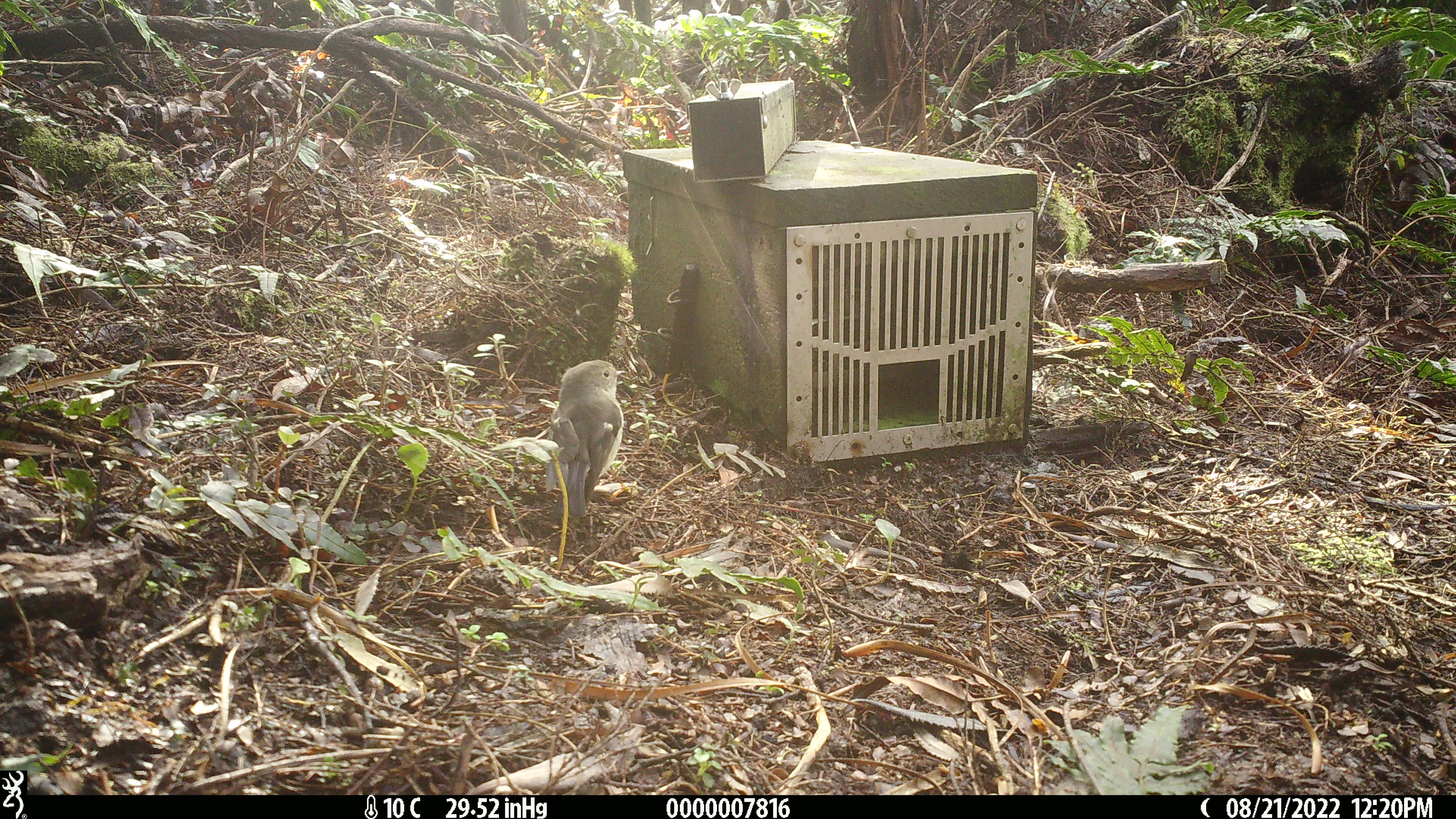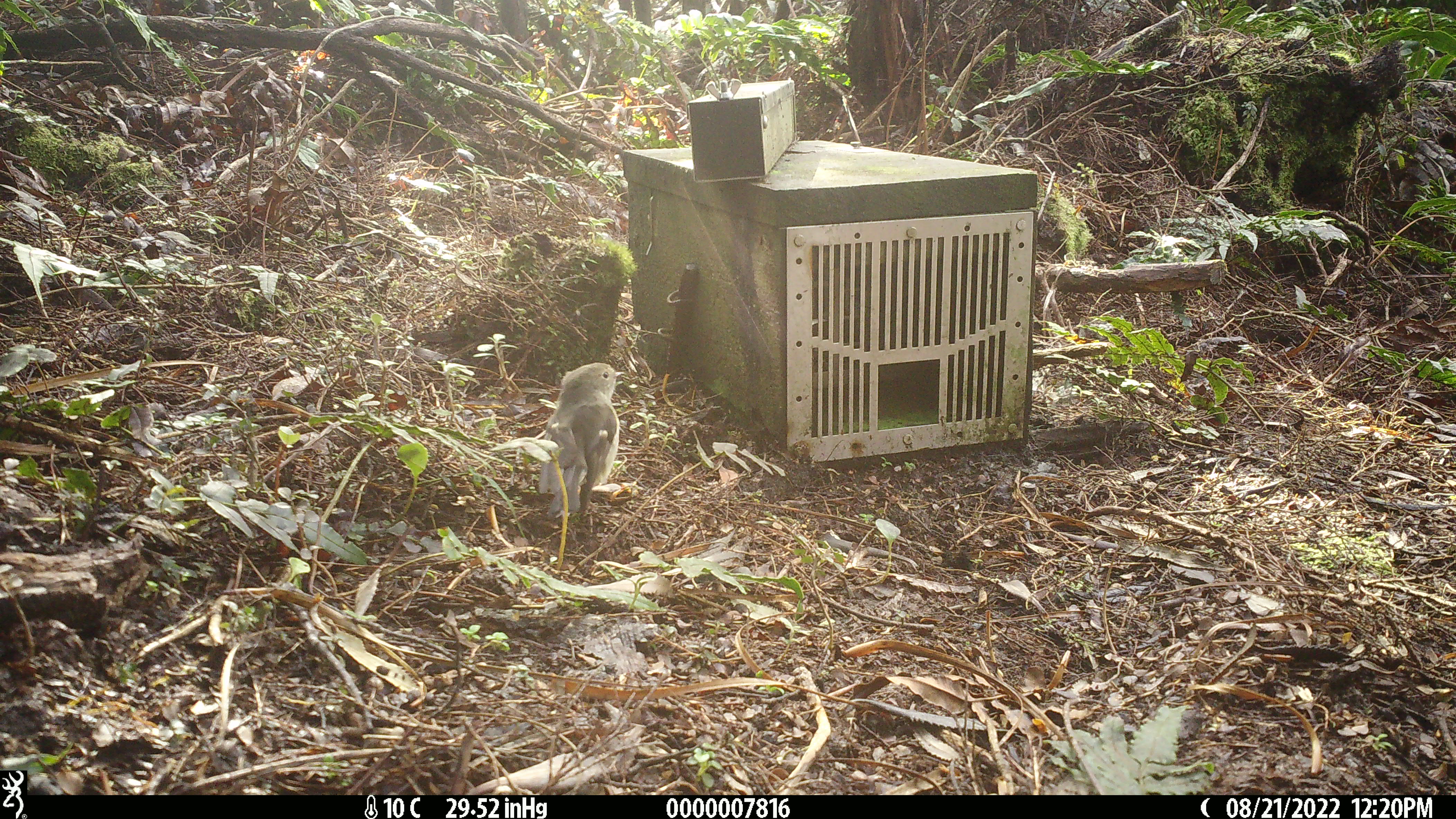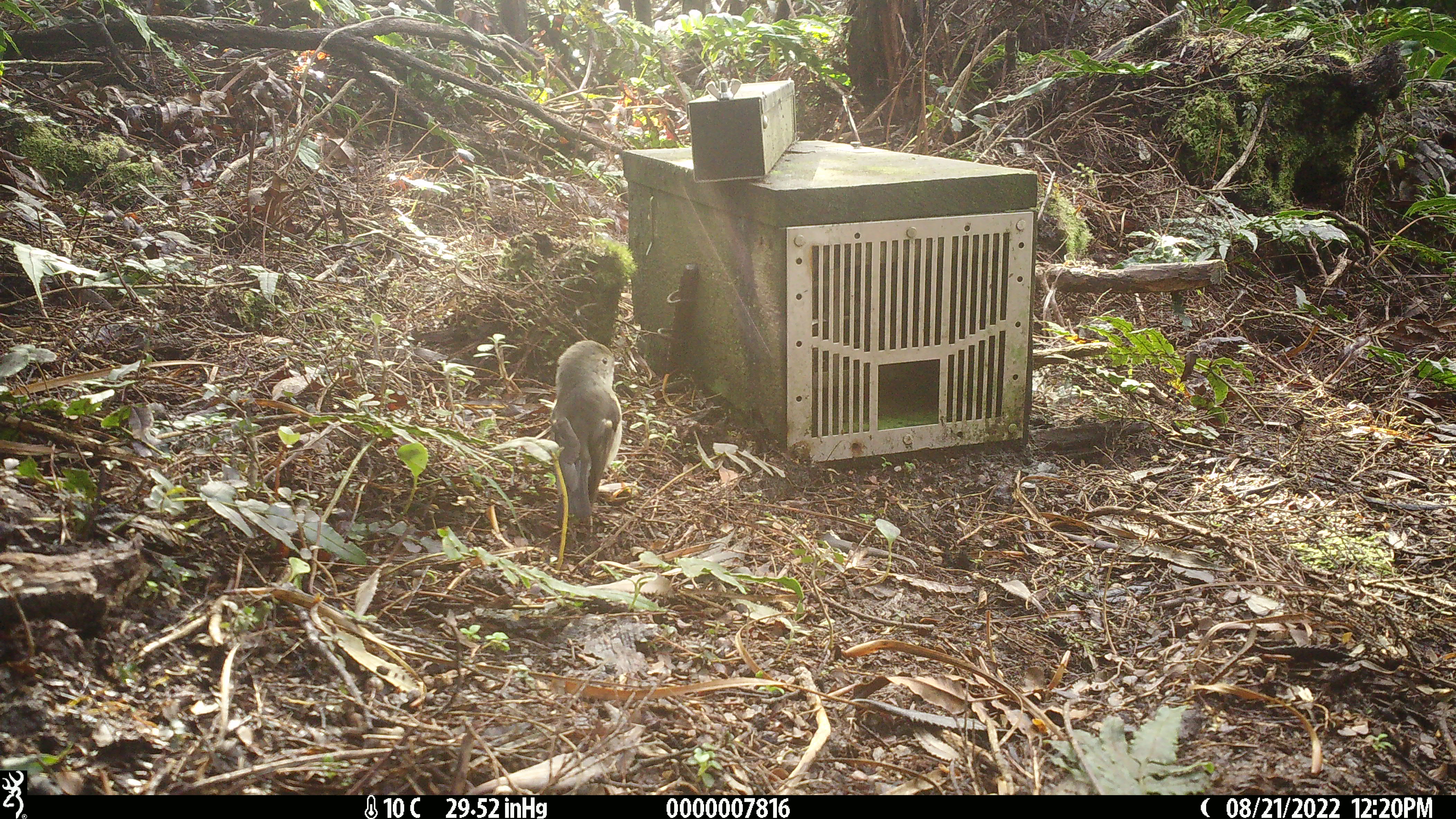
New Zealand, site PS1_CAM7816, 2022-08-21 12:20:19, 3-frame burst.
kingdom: Animalia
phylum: Chordata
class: Aves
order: Passeriformes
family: Petroicidae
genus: Petroica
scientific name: Petroica macrocephala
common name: tomtit